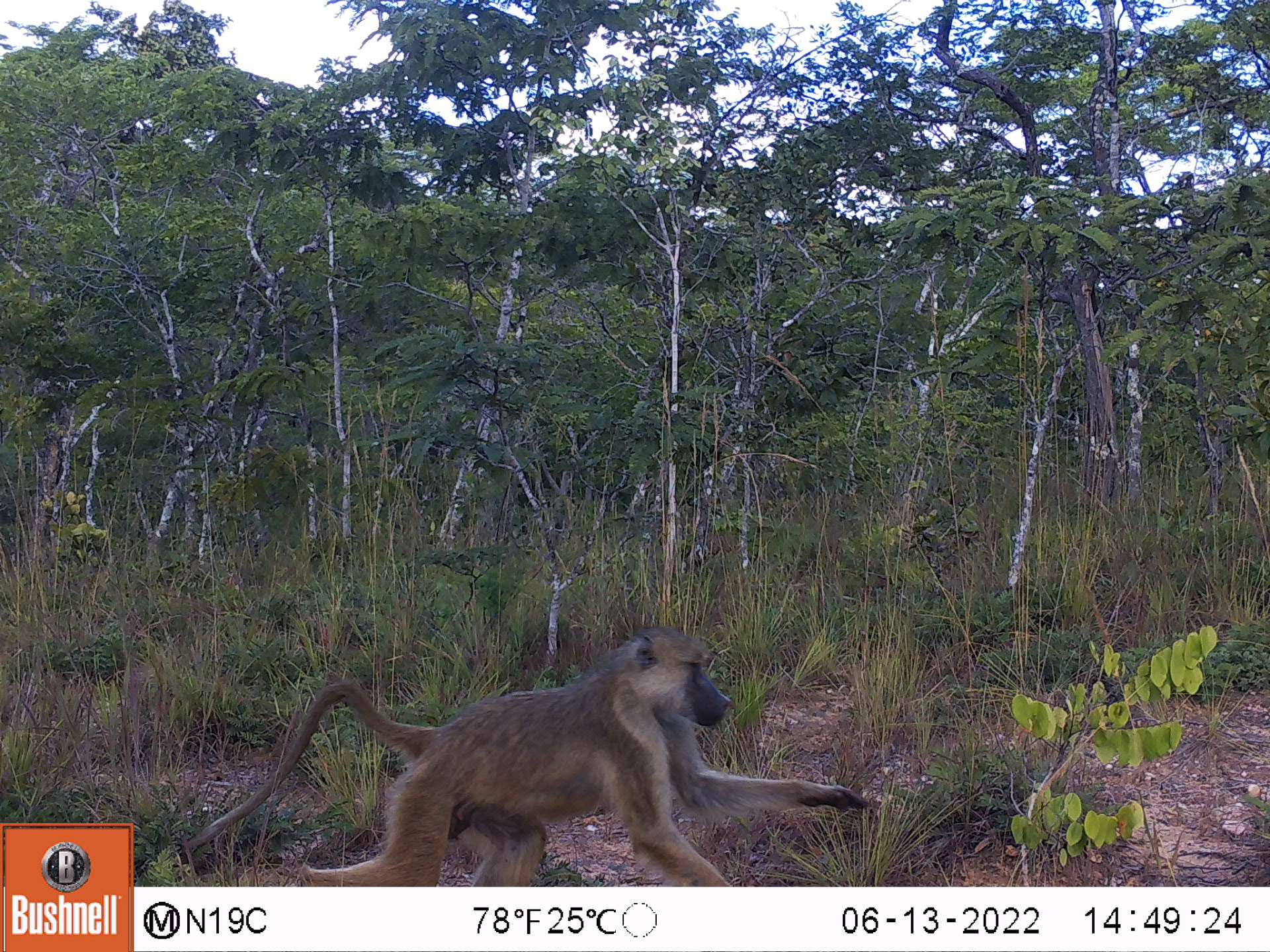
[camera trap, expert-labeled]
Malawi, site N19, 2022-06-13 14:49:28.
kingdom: Animalia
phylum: Chordata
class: Mammalia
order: Primates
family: Cercopithecidae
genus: Papio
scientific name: Papio cynocephalus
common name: yellow baboon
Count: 1.